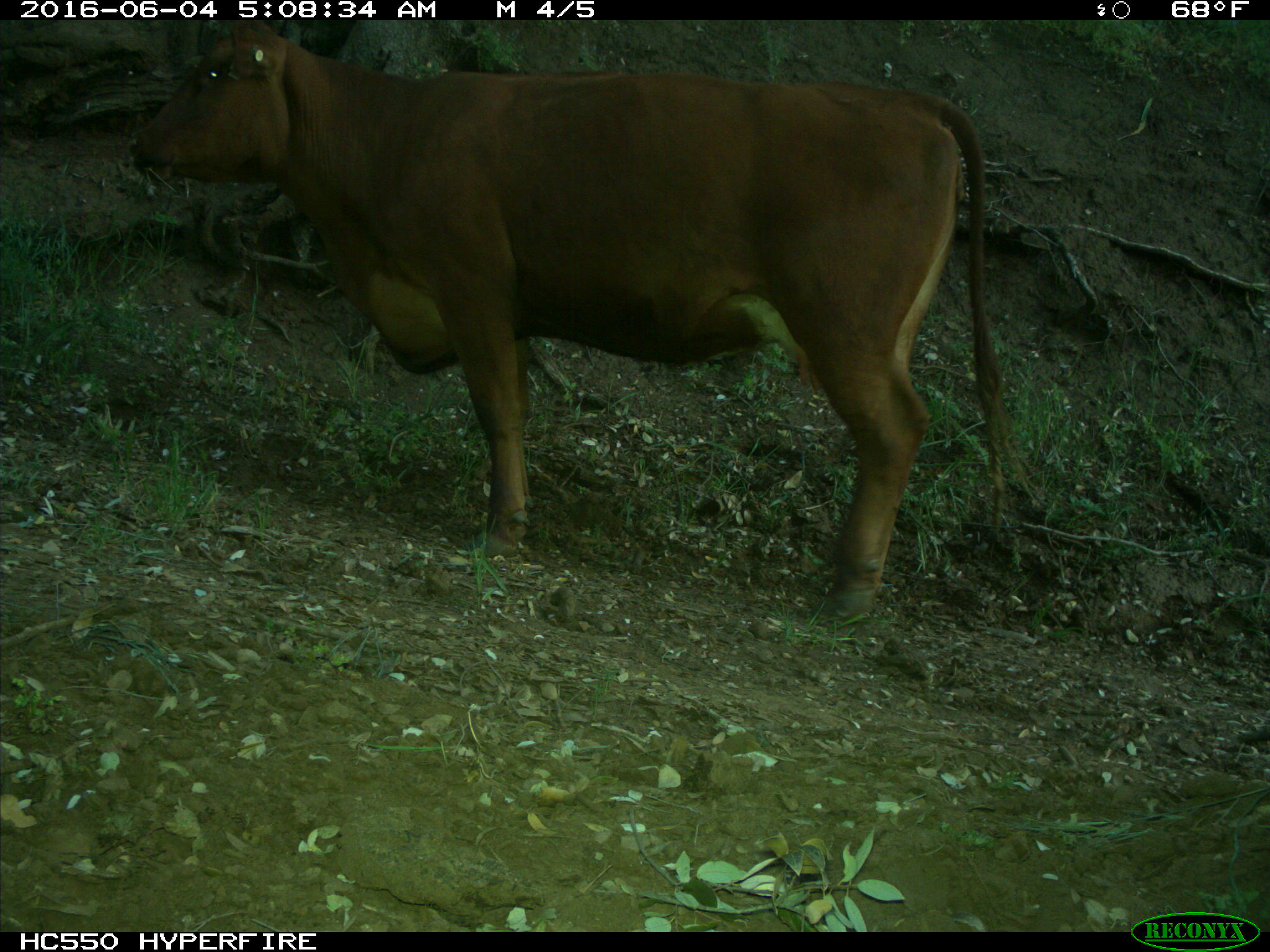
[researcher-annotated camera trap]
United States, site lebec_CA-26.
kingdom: Animalia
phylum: Chordata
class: Mammalia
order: Artiodactyla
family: Bovidae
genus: Bos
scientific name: Bos taurus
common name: domestic cow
Bos taurus (domestic cow).